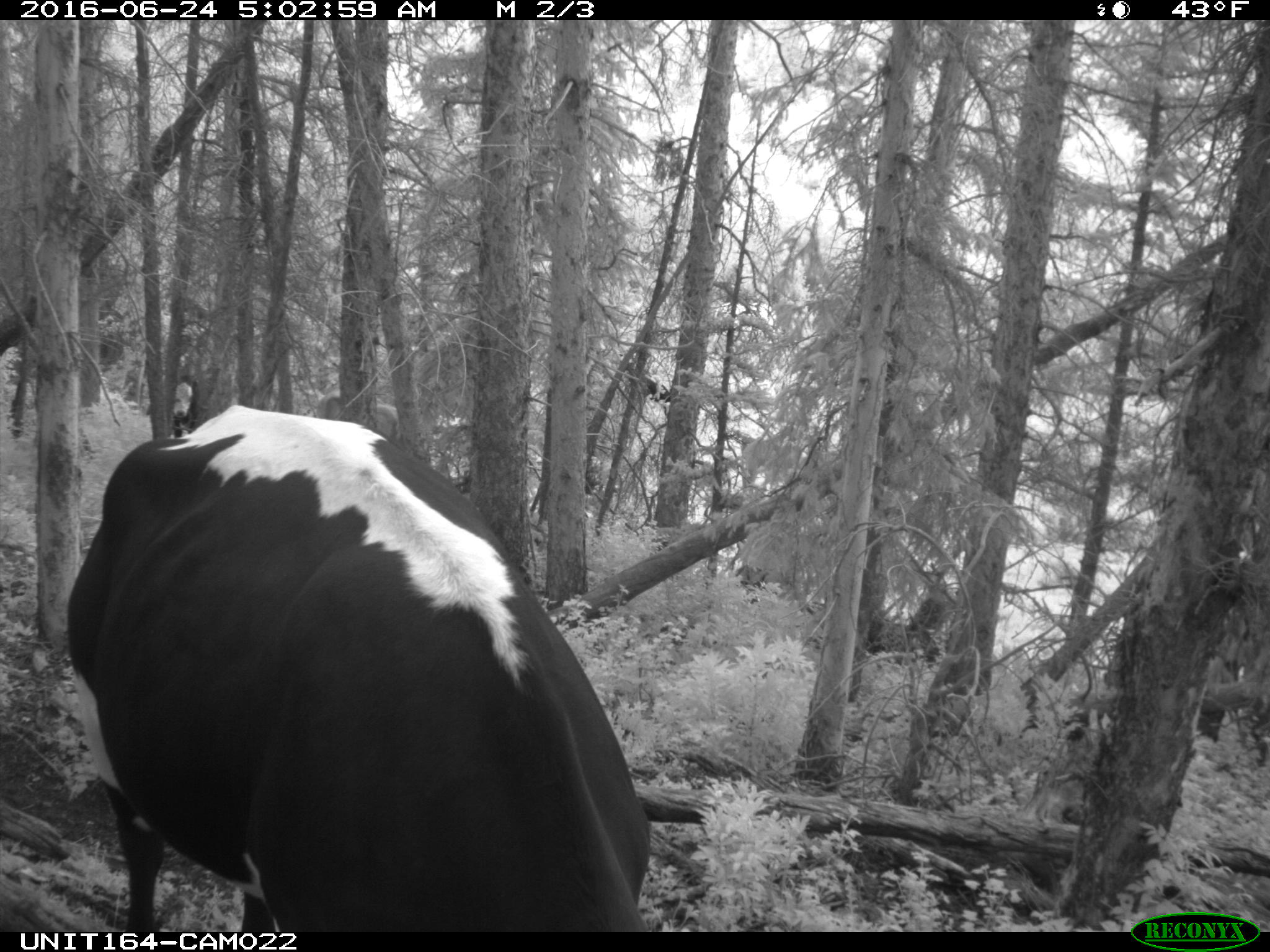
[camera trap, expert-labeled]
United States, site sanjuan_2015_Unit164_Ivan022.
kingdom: Animalia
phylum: Chordata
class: Mammalia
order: Artiodactyla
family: Bovidae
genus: Bos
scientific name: Bos taurus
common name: domestic cow